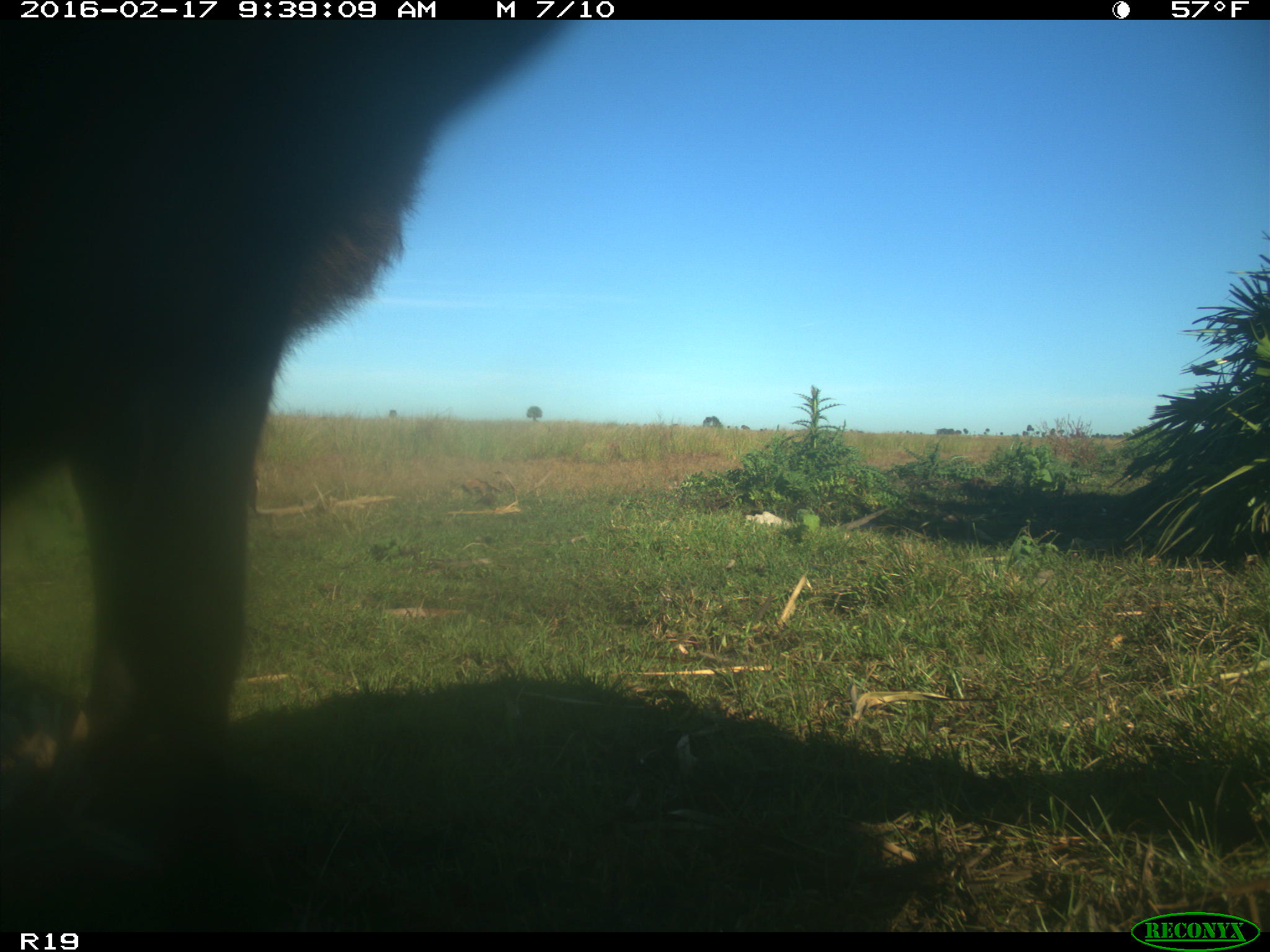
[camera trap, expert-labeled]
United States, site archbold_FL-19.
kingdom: Animalia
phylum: Chordata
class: Mammalia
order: Artiodactyla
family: Bovidae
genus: Bos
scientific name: Bos taurus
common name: domestic cow